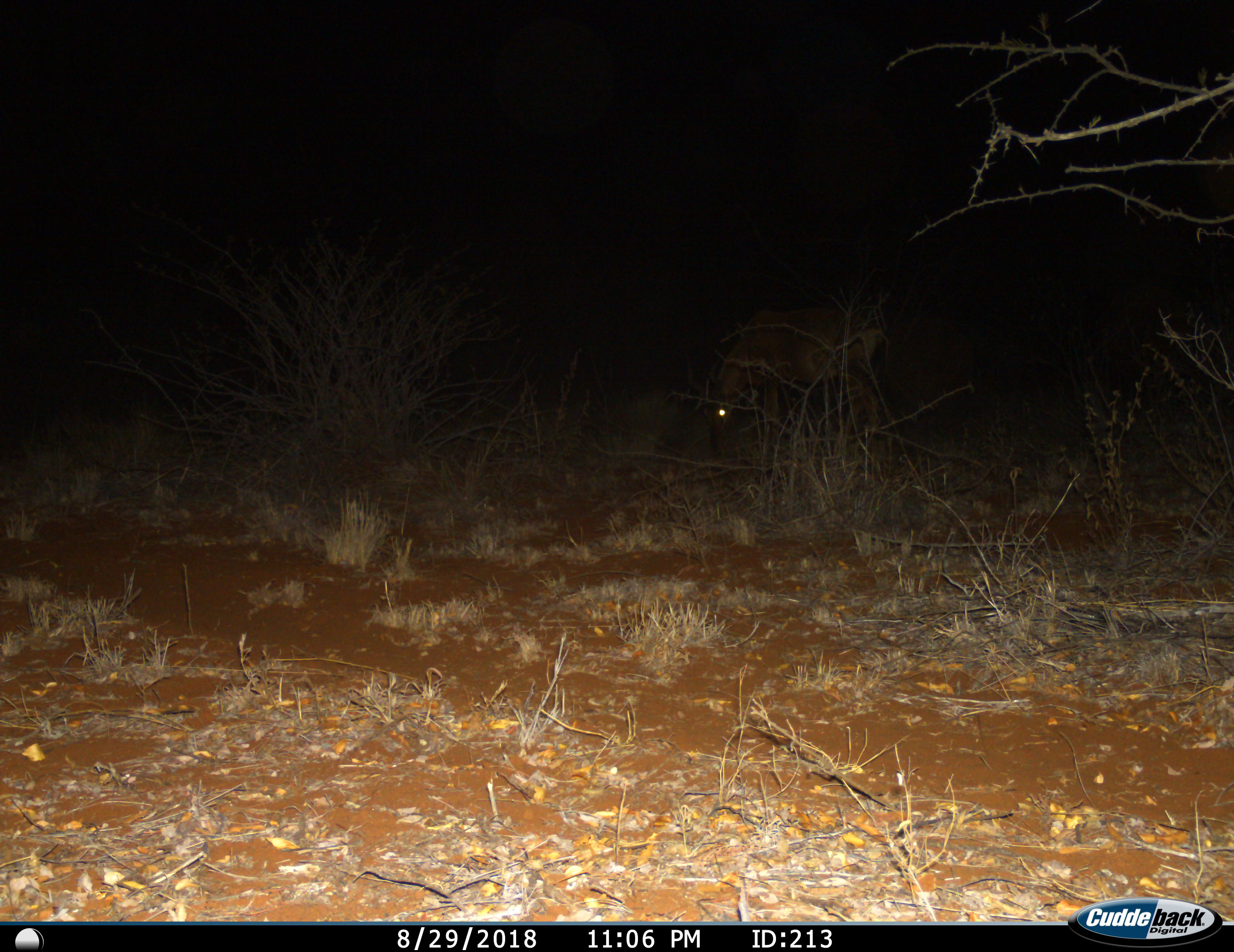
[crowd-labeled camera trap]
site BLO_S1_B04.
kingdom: Animalia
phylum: Chordata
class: Mammalia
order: Artiodactyla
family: Bovidae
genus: Aepyceros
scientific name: Aepyceros melampus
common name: impala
Impala (Aepyceros melampus), count 1. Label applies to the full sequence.